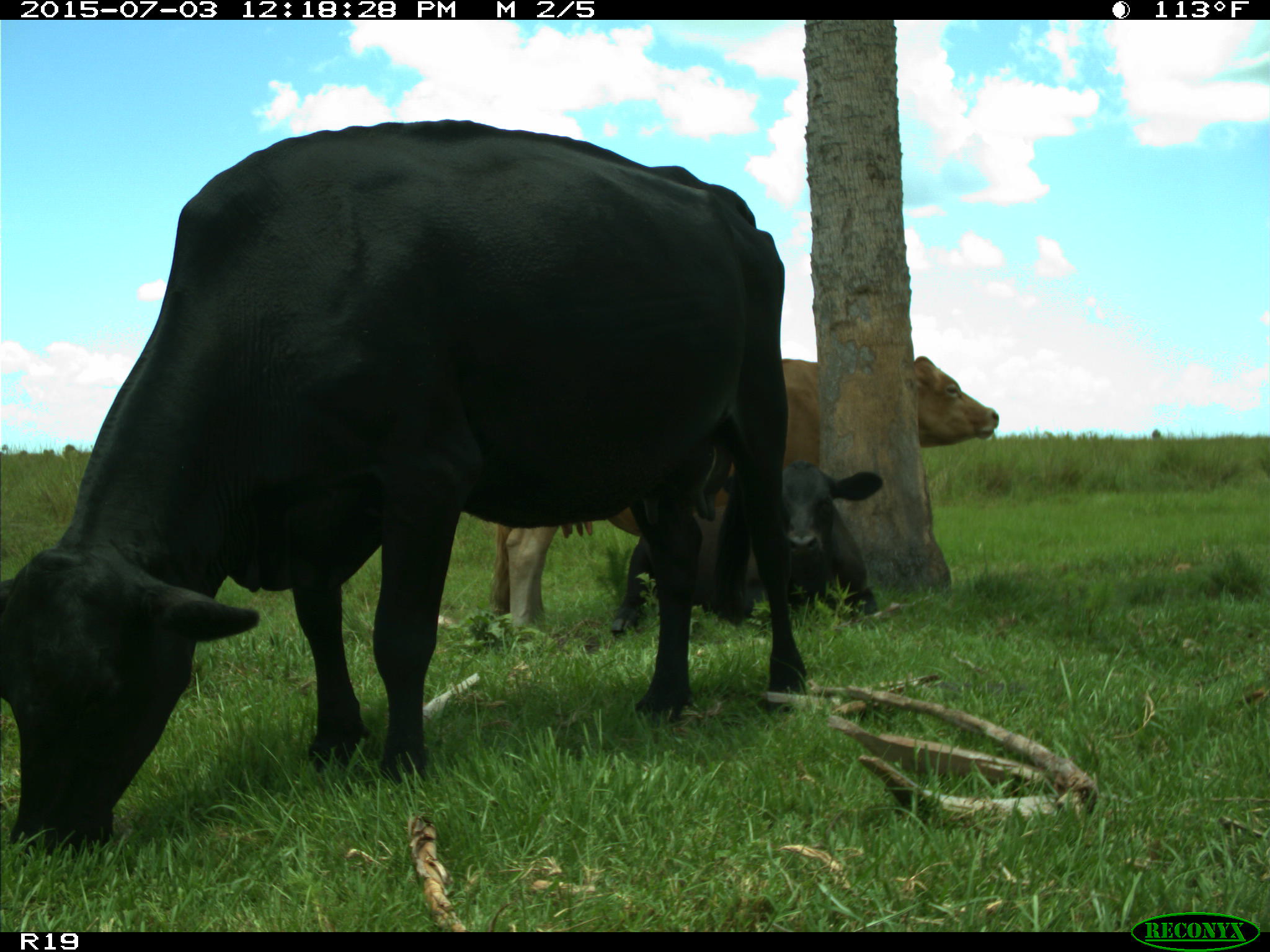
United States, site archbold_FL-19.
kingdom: Animalia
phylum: Chordata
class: Mammalia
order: Artiodactyla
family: Bovidae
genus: Bos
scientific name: Bos taurus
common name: domestic cow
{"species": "Bos taurus (domestic cow)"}